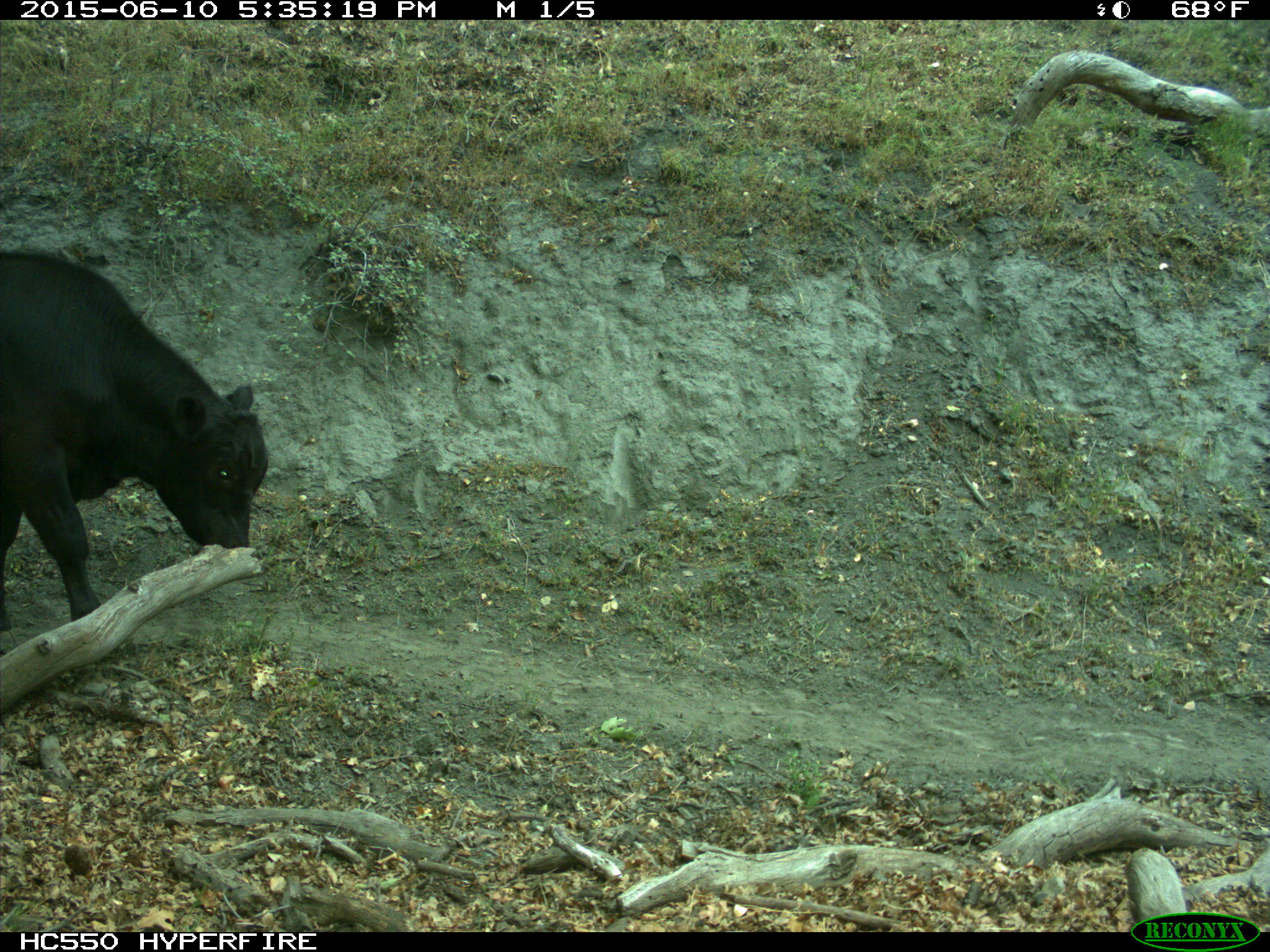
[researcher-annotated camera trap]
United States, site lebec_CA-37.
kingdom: Animalia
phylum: Chordata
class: Mammalia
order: Artiodactyla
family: Bovidae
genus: Bos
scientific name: Bos taurus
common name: domestic cow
Bos taurus (domestic cow).